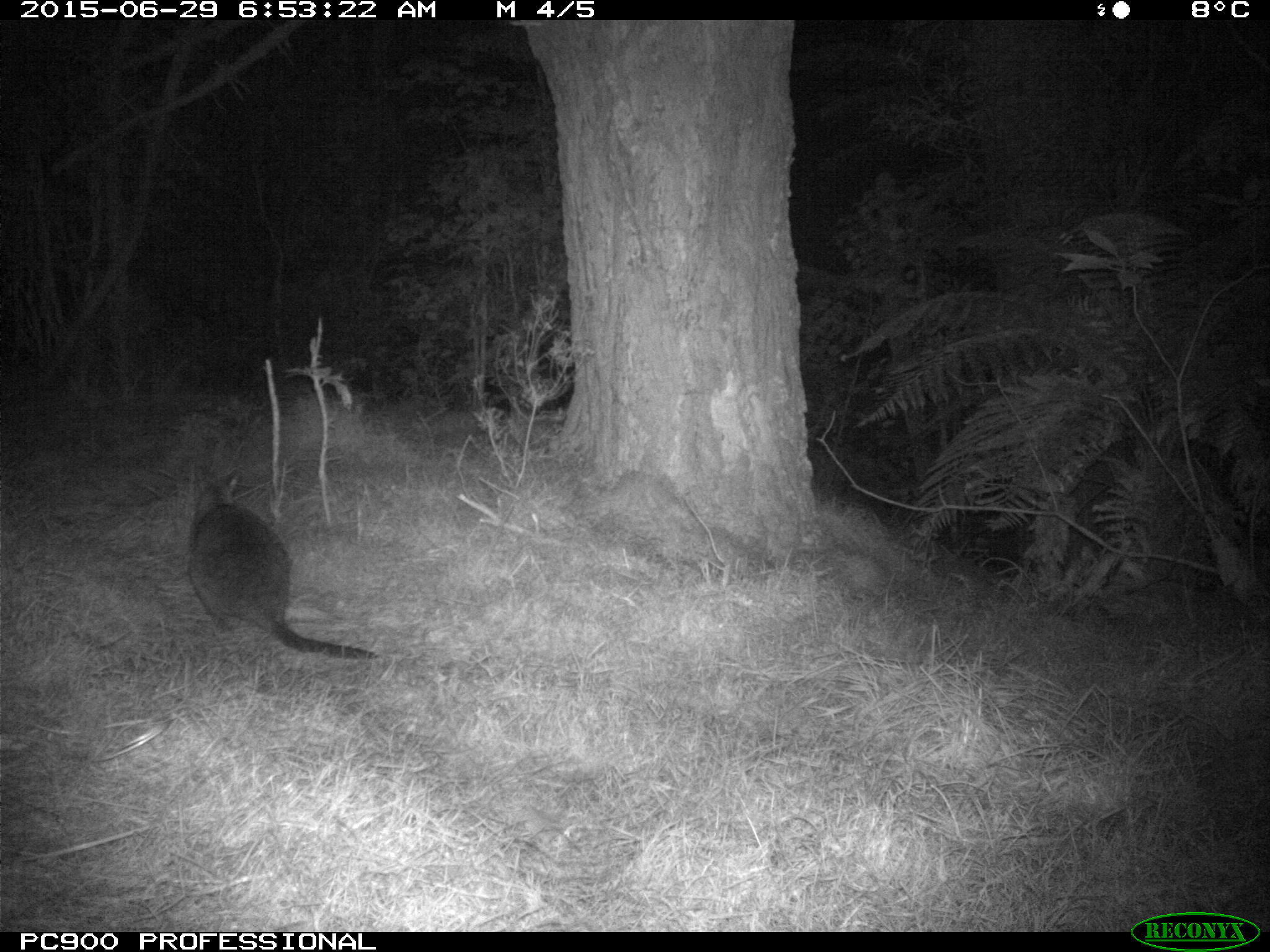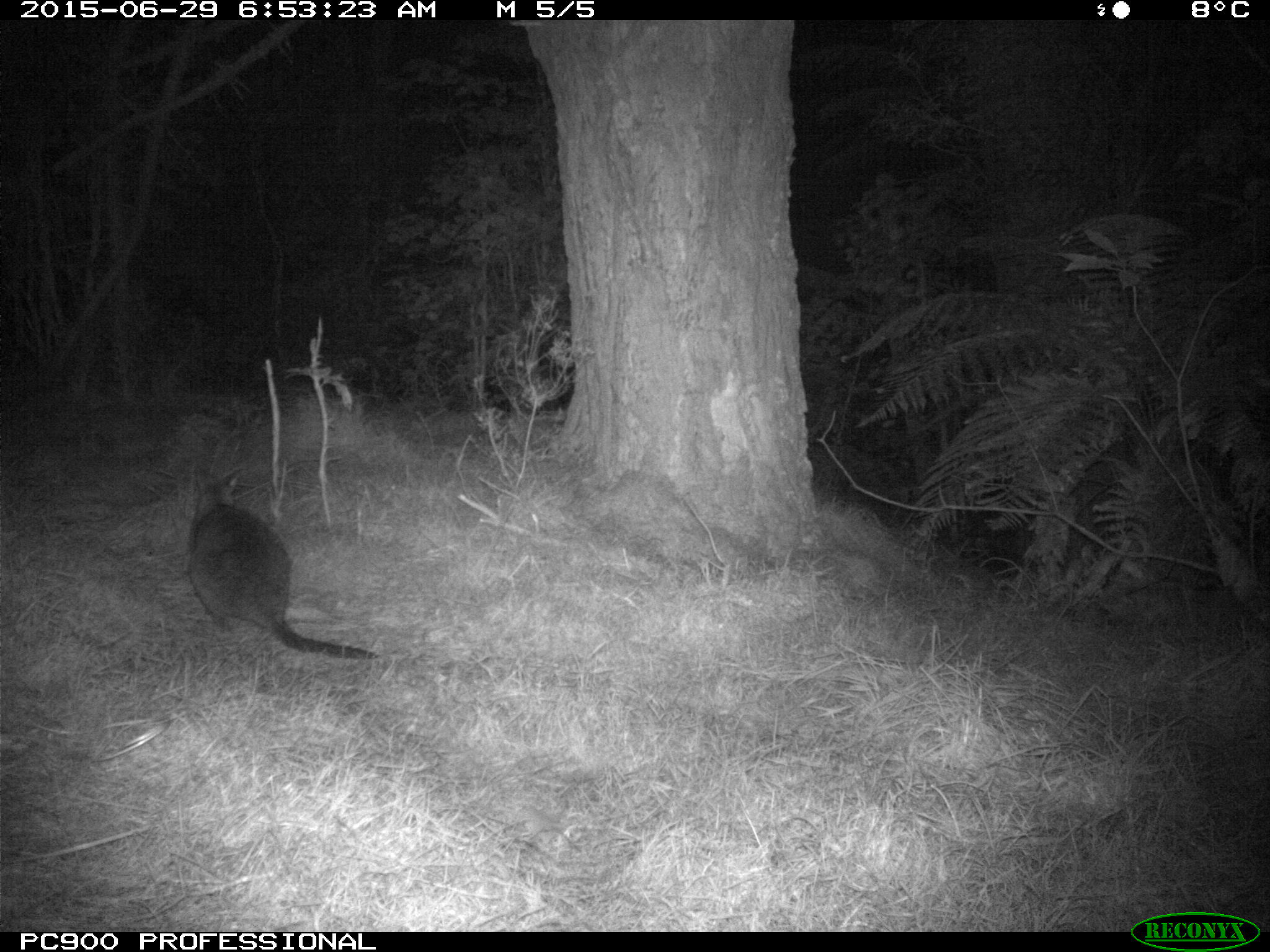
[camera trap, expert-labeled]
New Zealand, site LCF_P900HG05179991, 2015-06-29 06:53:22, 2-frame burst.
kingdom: Animalia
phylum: Chordata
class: Mammalia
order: Diprotodontia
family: Macropodidae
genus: Notamacropus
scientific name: Notamacropus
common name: wallaby